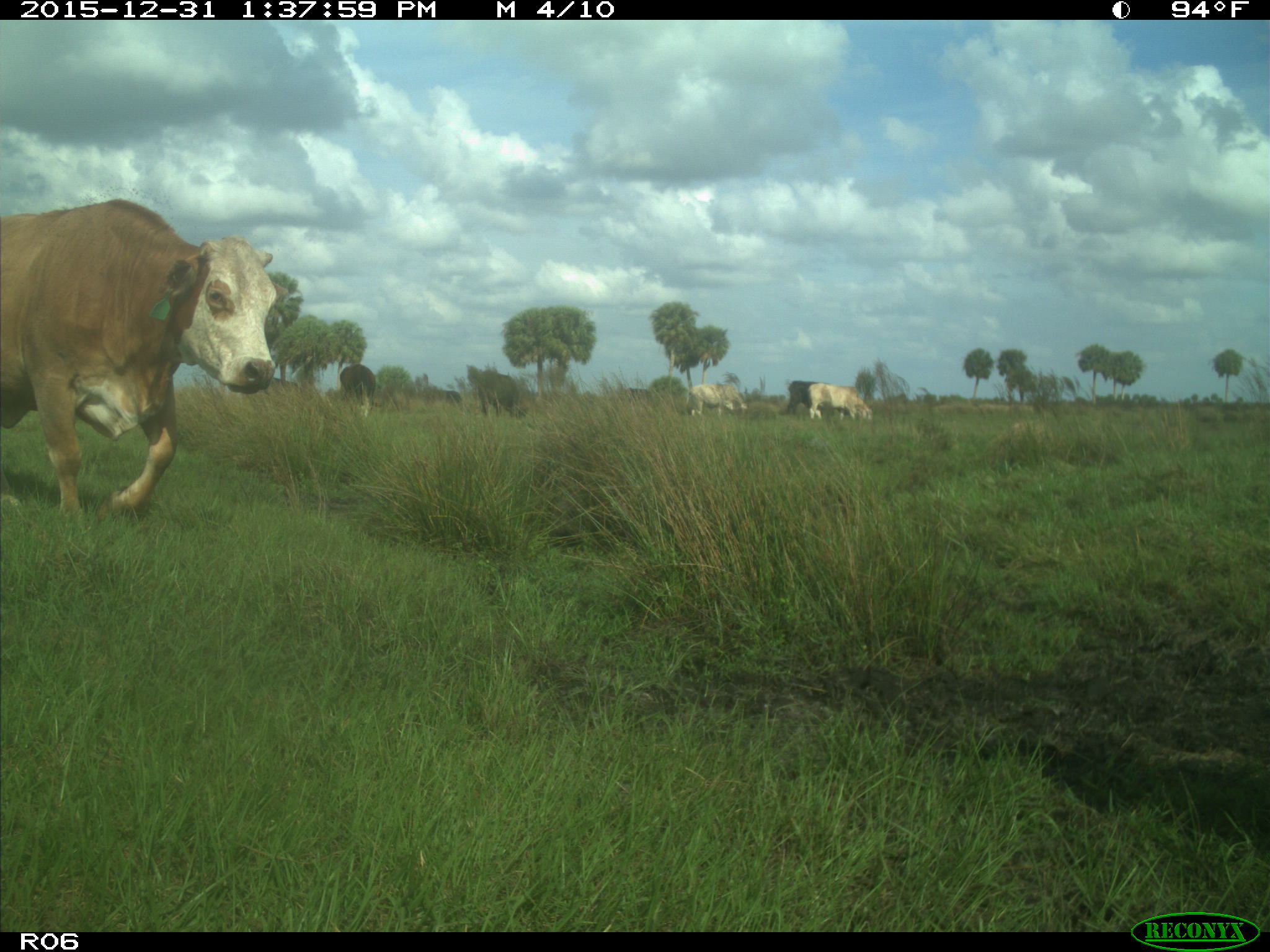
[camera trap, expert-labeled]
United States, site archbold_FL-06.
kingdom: Animalia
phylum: Chordata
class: Mammalia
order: Artiodactyla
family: Bovidae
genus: Bos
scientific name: Bos taurus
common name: domestic cow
Bos taurus (domestic cow).